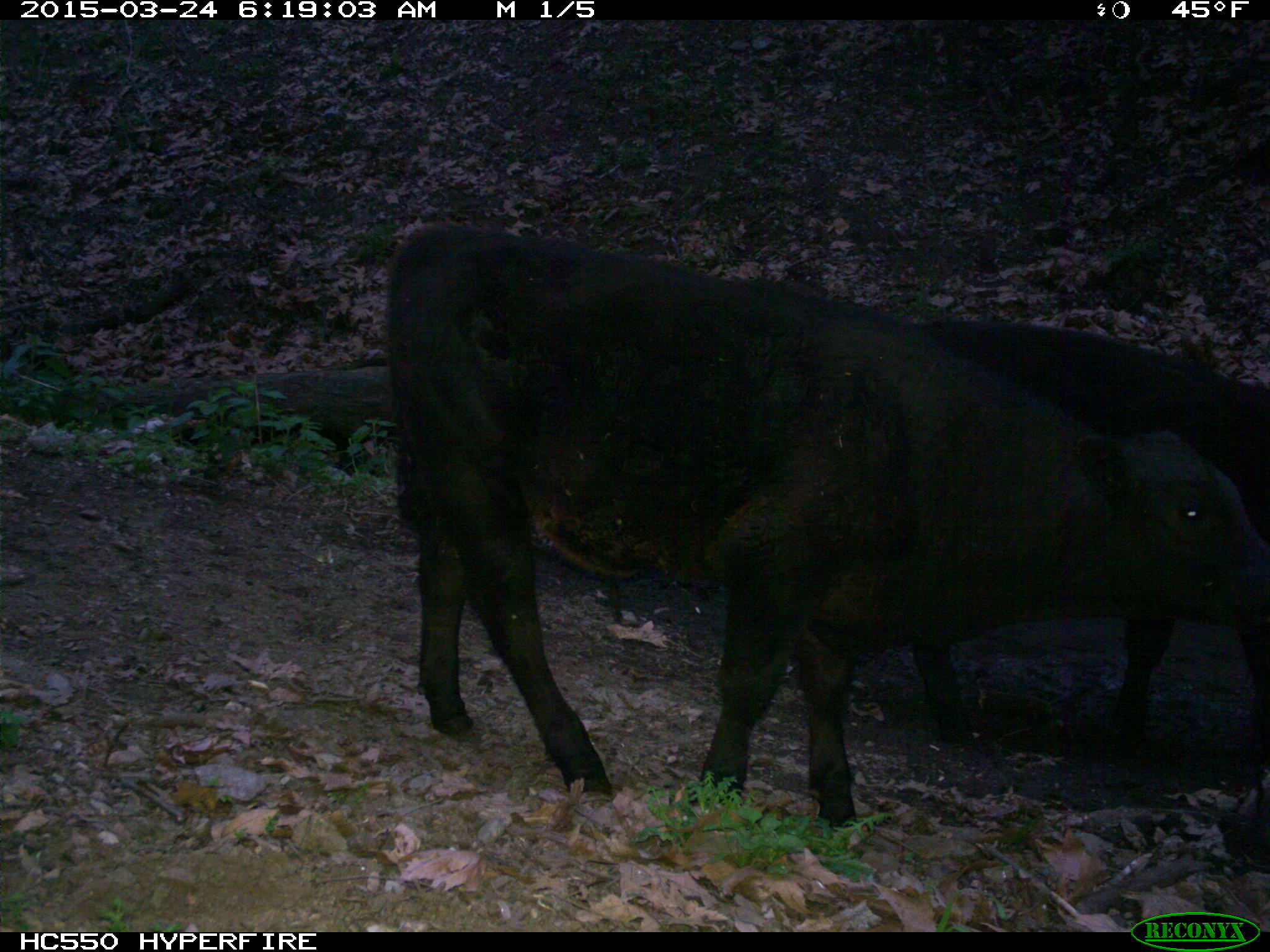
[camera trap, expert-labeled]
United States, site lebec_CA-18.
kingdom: Animalia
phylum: Chordata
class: Mammalia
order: Artiodactyla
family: Bovidae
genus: Bos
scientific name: Bos taurus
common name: domestic cow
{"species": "Bos taurus (domestic cow)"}